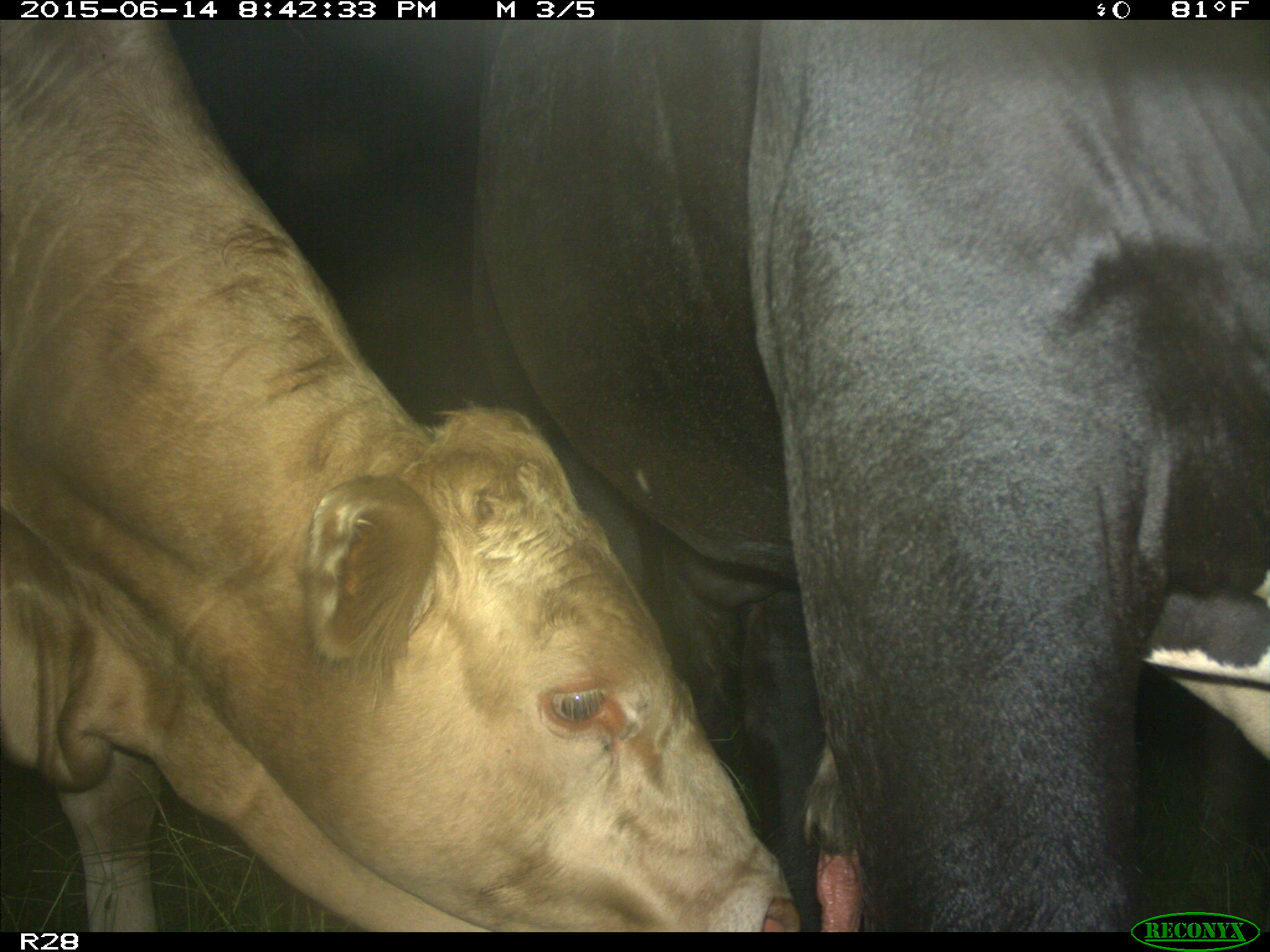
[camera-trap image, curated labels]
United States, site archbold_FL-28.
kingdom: Animalia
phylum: Chordata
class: Mammalia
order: Artiodactyla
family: Bovidae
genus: Bos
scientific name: Bos taurus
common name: domestic cow